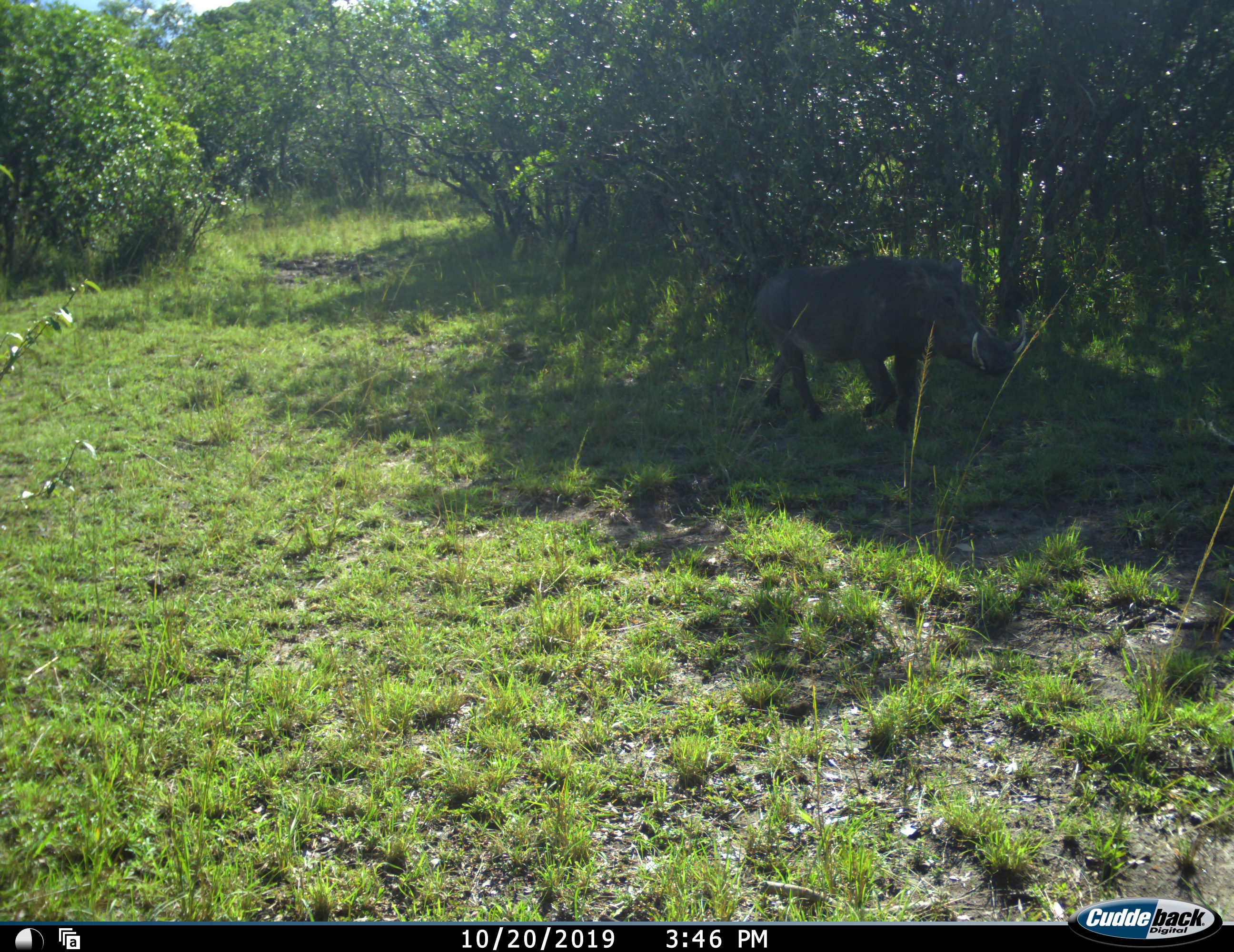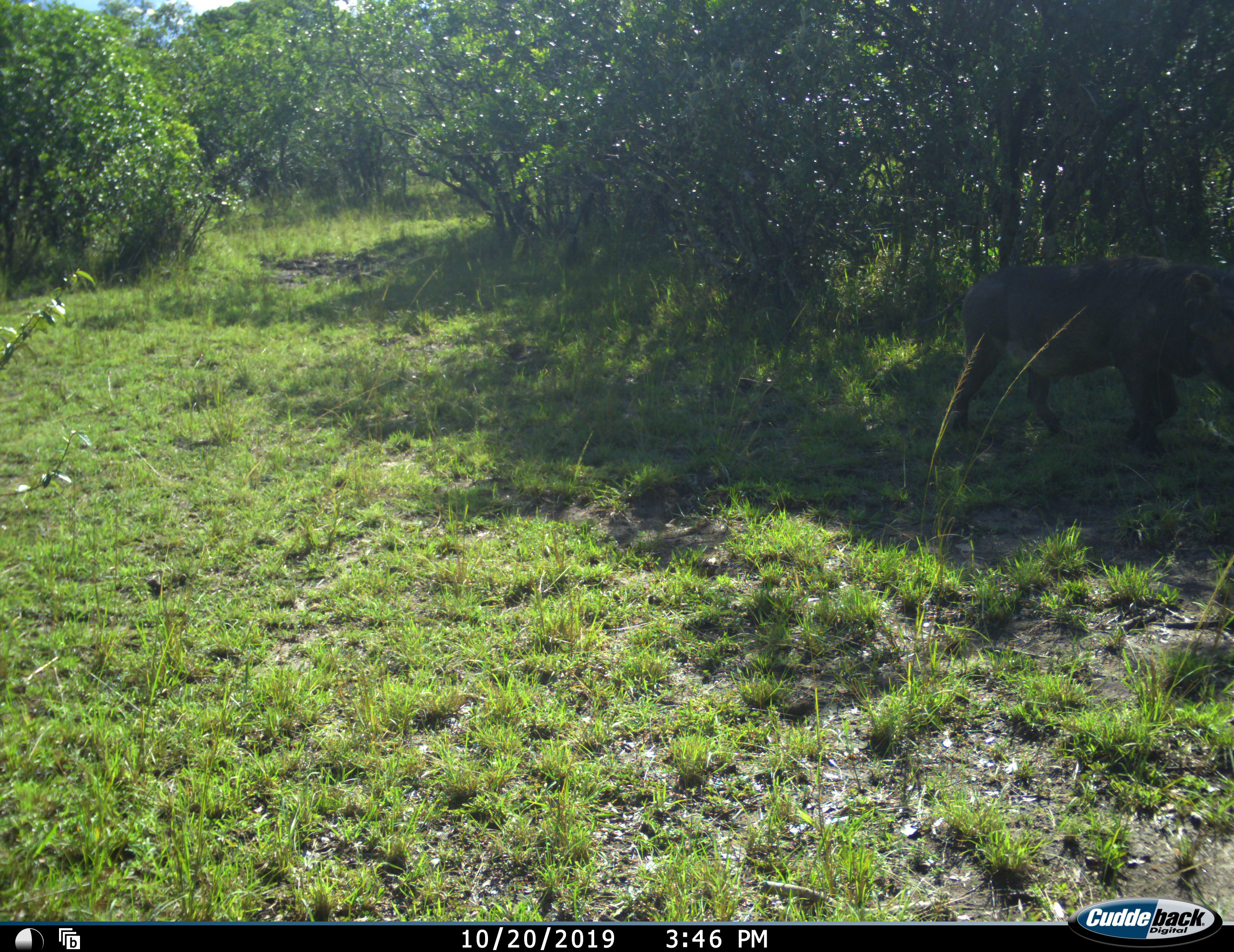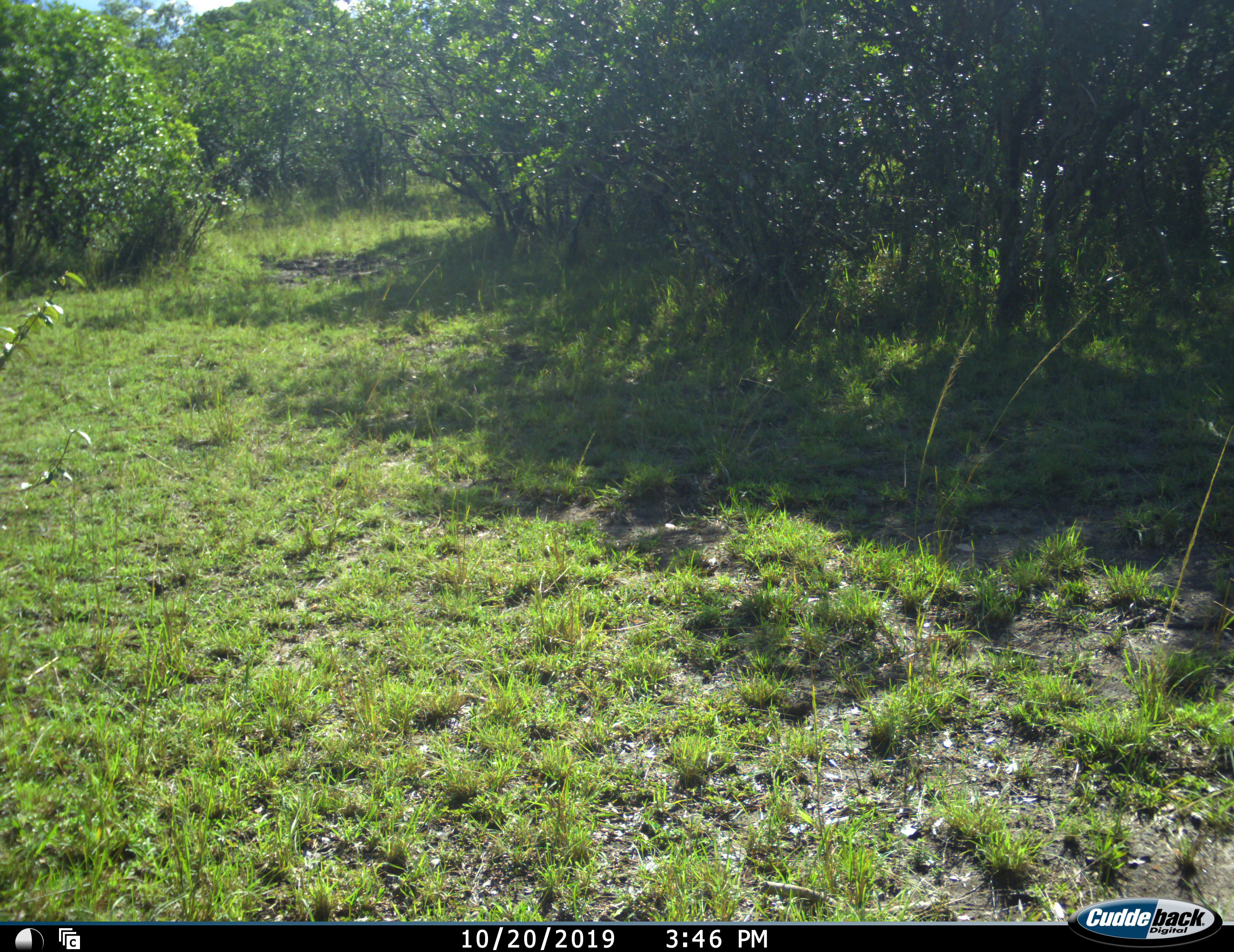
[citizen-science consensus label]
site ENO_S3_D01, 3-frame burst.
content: unidentified animal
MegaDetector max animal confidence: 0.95